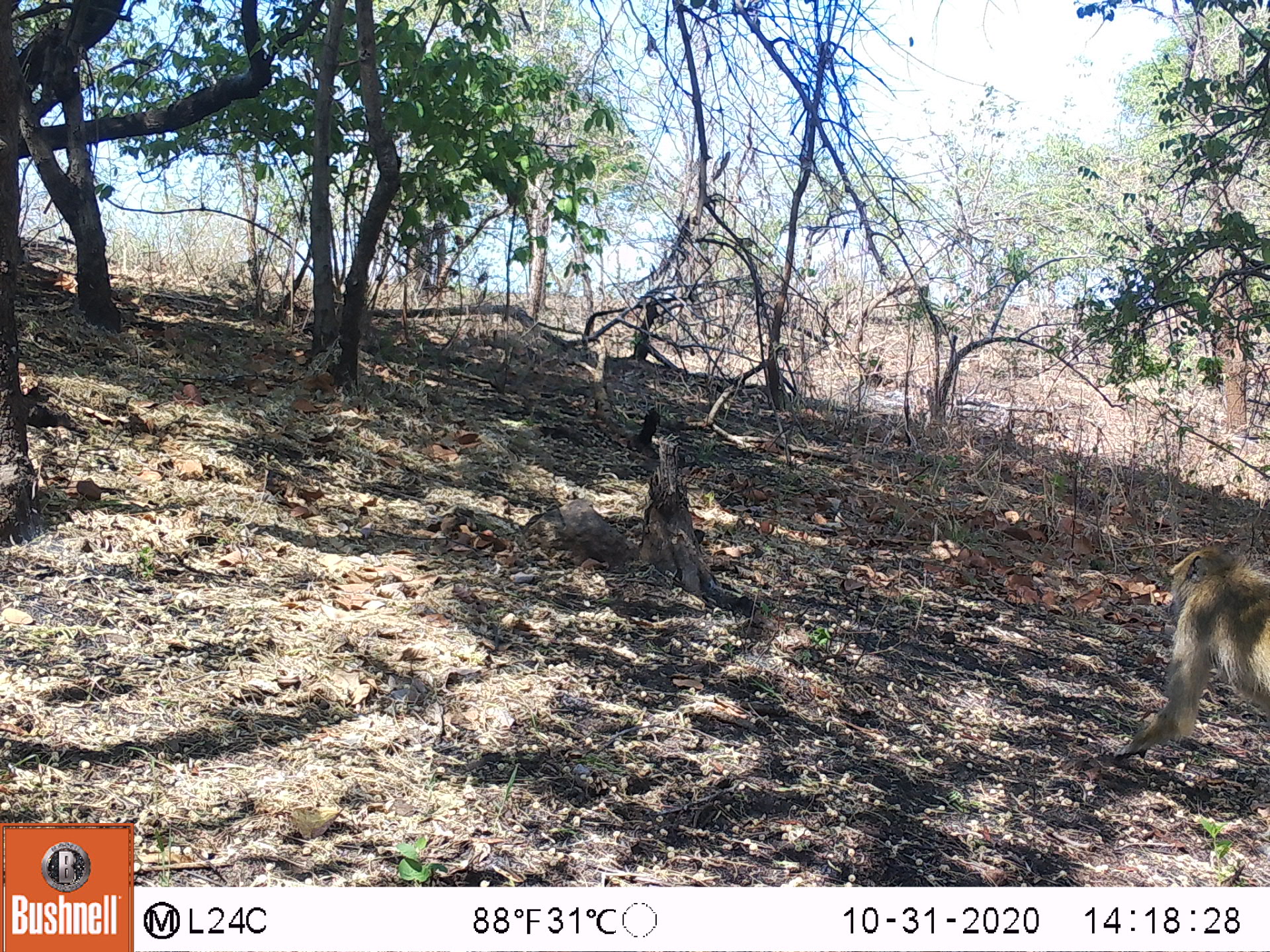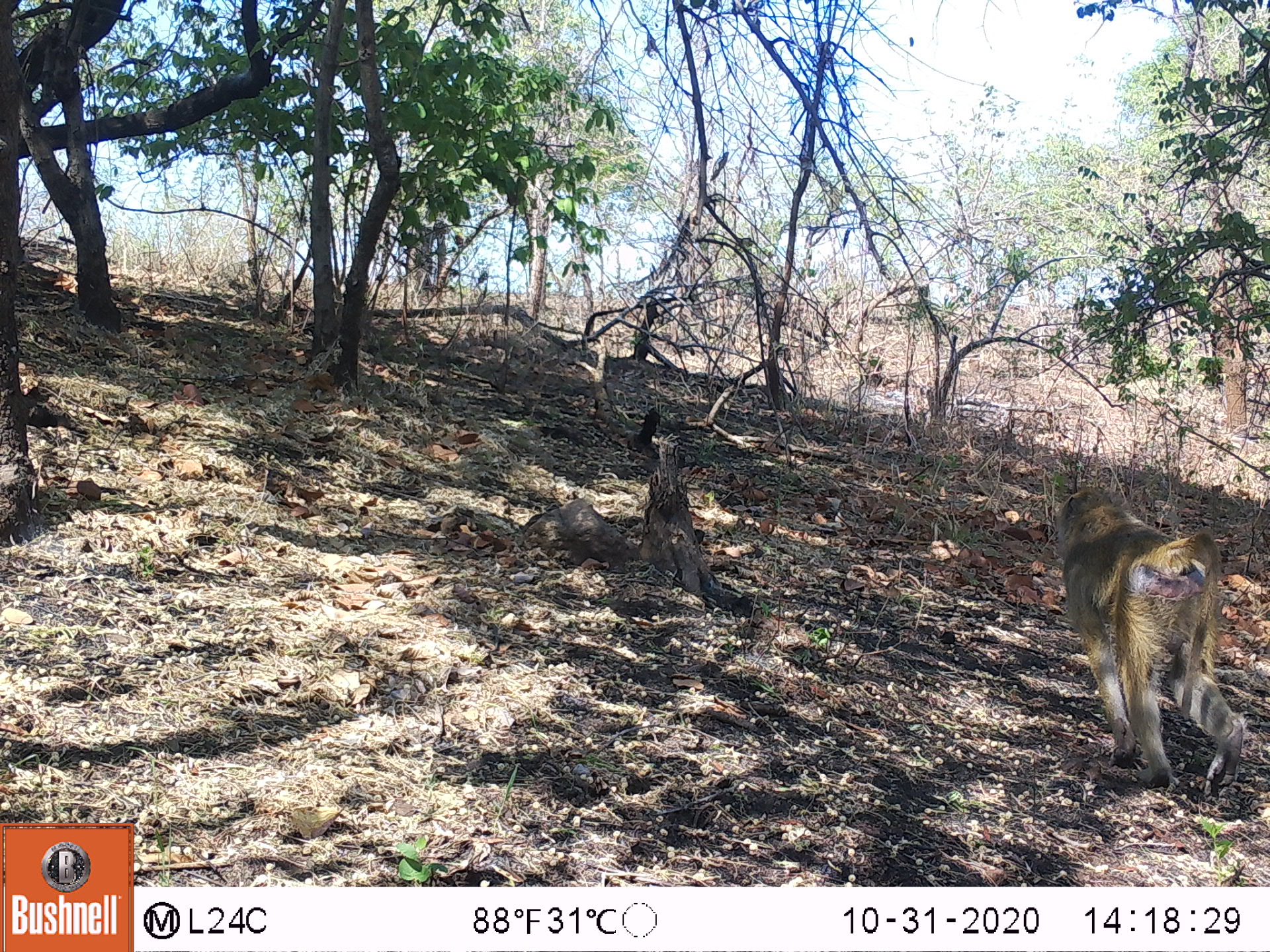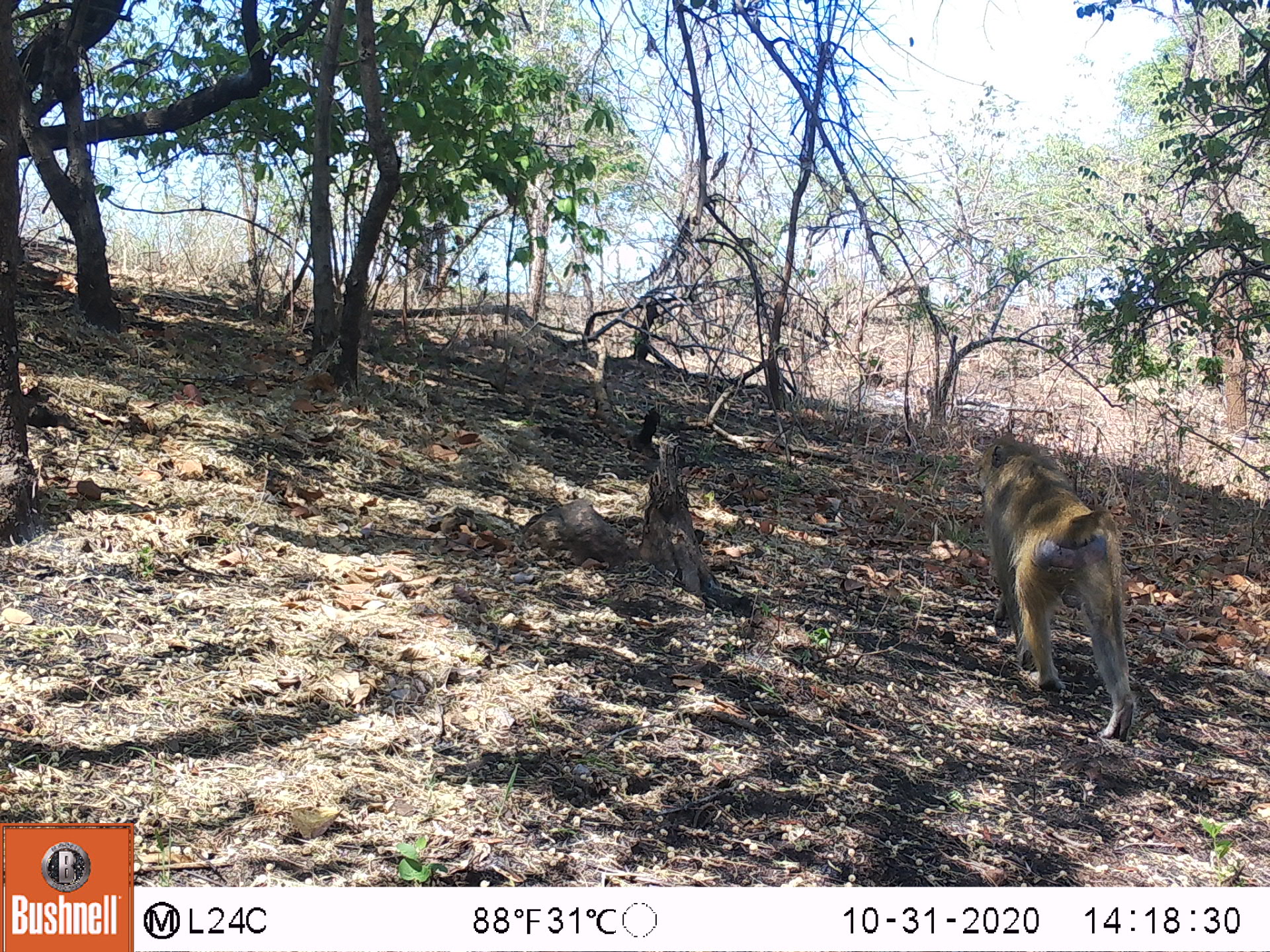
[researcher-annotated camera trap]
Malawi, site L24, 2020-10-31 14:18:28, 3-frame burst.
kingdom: Animalia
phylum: Chordata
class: Mammalia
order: Primates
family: Cercopithecidae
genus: Papio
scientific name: Papio cynocephalus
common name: yellow baboon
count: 1